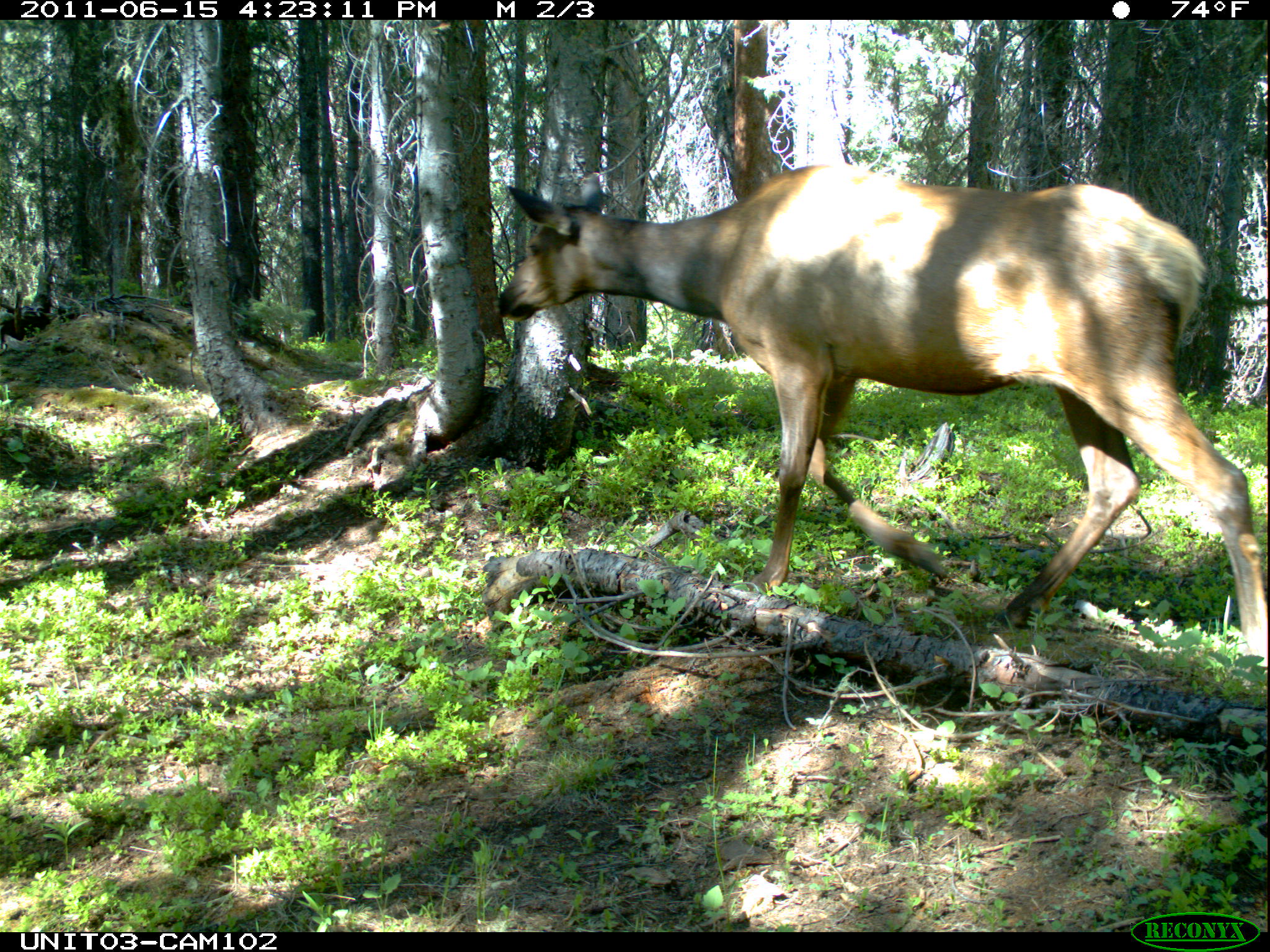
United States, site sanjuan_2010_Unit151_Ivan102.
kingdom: Animalia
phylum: Chordata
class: Mammalia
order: Artiodactyla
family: Cervidae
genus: Cervus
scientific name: Cervus elaphus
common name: red deer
Cervus elaphus (red deer).